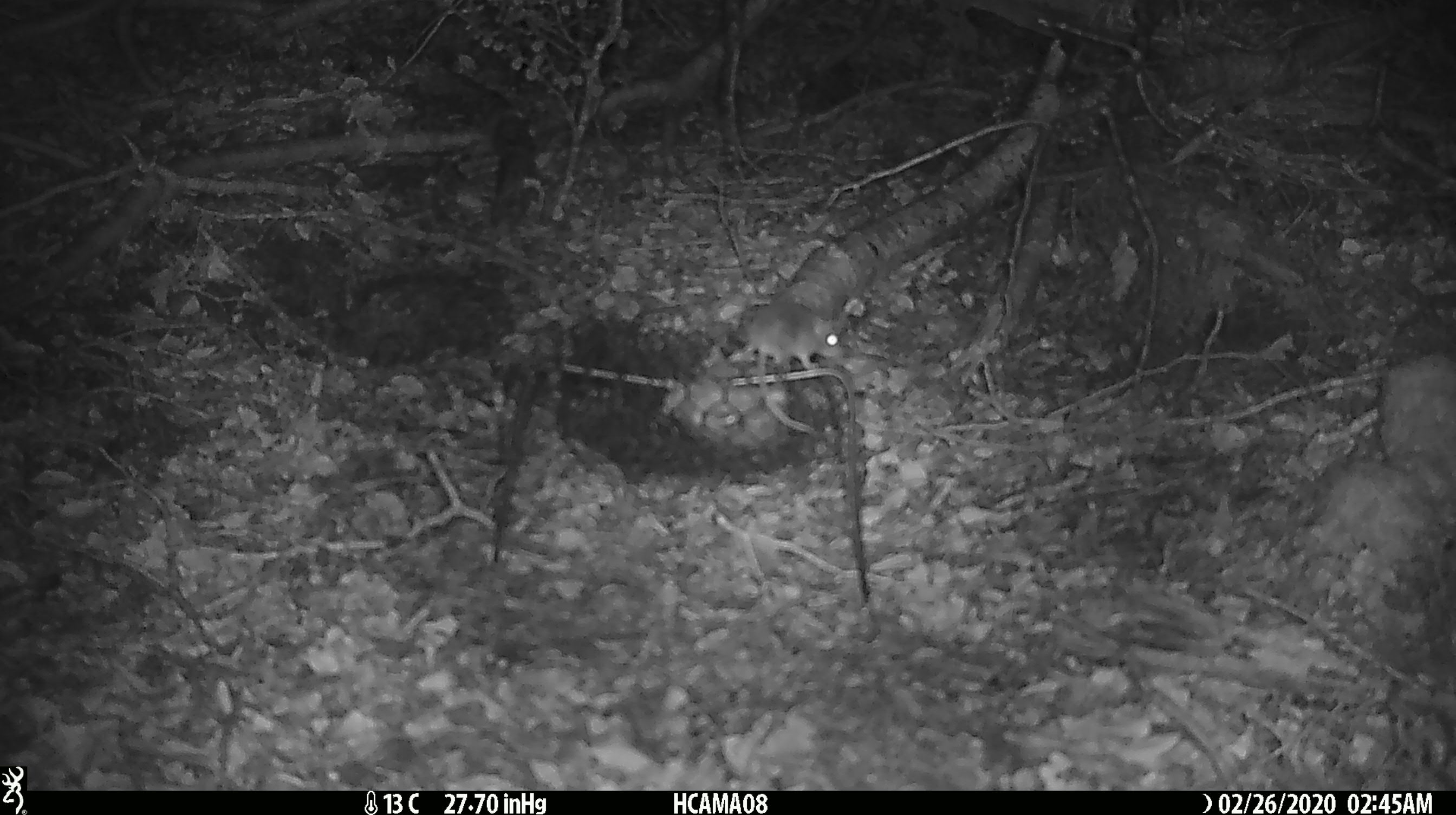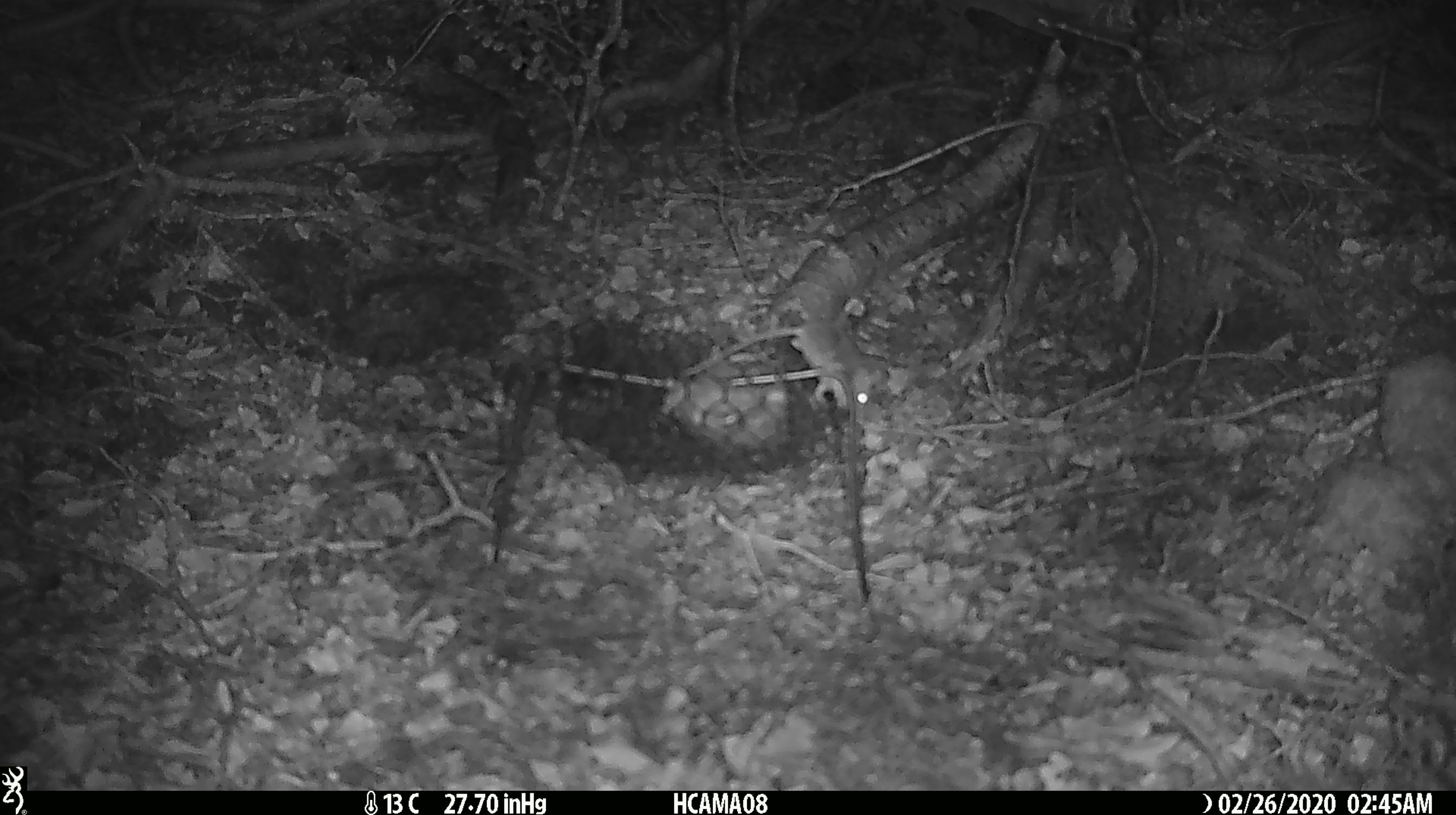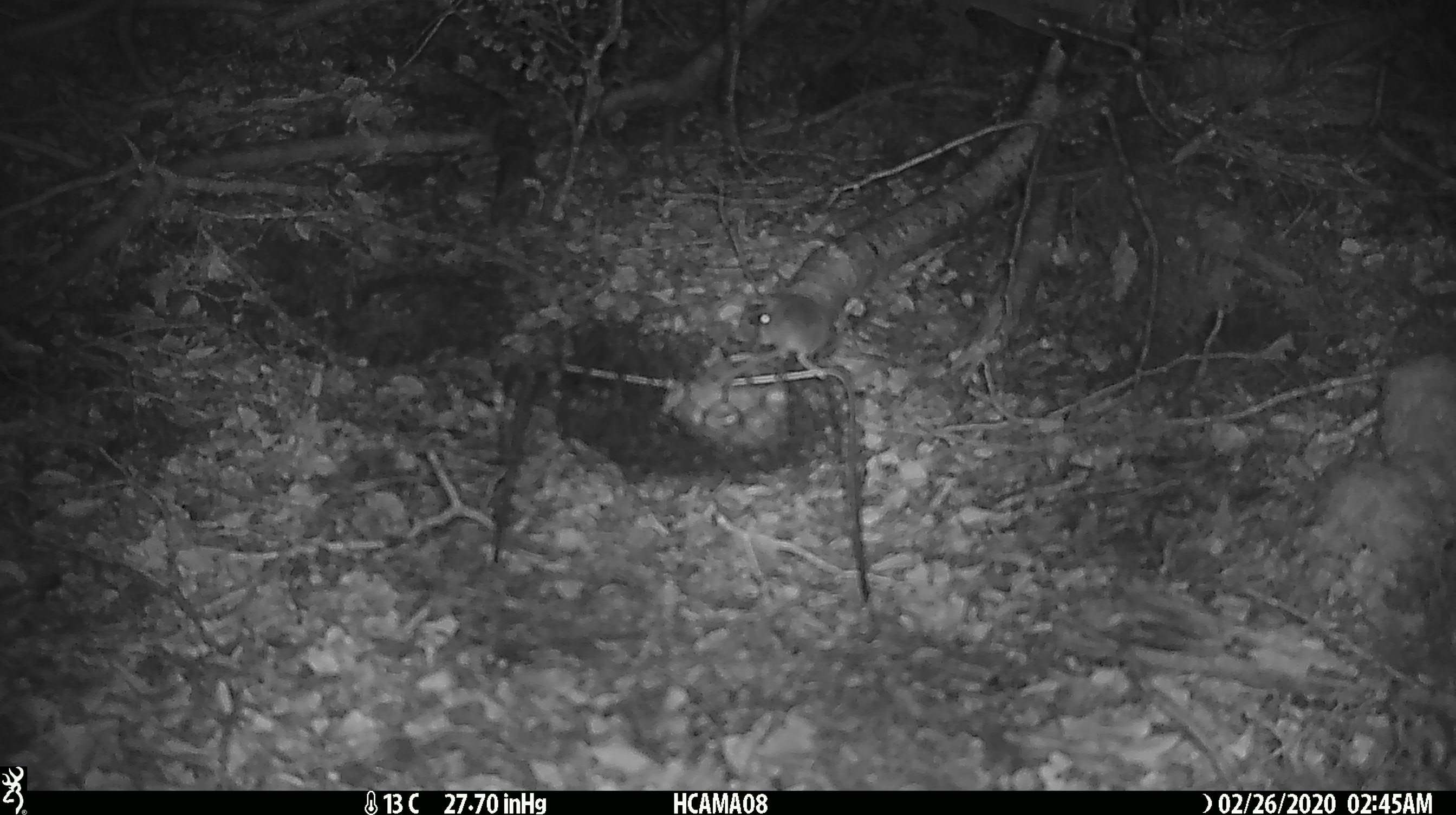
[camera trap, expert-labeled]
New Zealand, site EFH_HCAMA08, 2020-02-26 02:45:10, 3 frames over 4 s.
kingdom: Animalia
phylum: Chordata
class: Mammalia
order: Rodentia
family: Muridae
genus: Mus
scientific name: Mus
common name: mouse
Mouse (Mus).